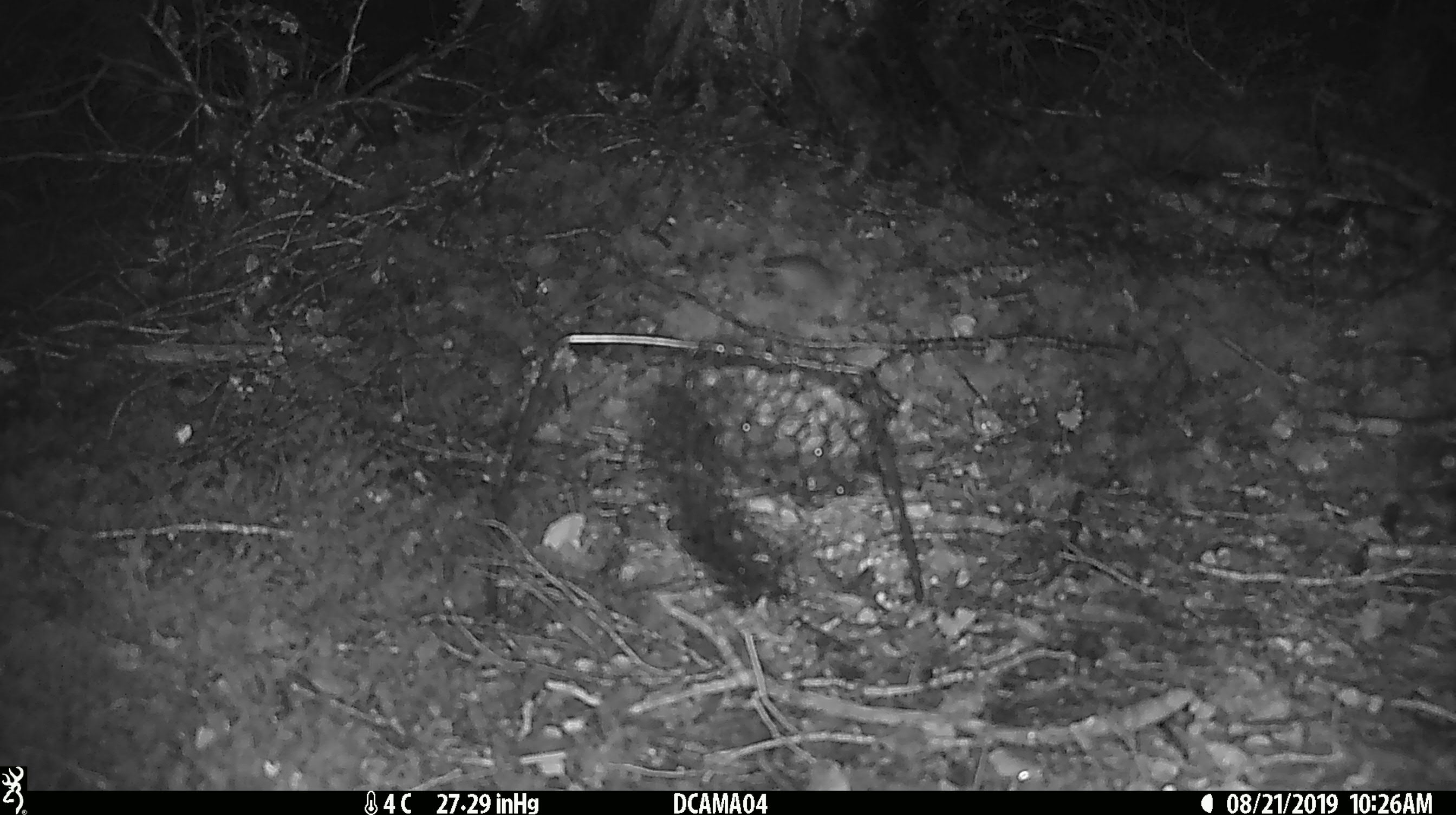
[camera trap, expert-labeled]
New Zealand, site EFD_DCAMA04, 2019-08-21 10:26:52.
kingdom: Animalia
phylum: Chordata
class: Mammalia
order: Rodentia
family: Muridae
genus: Mus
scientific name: Mus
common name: mouse